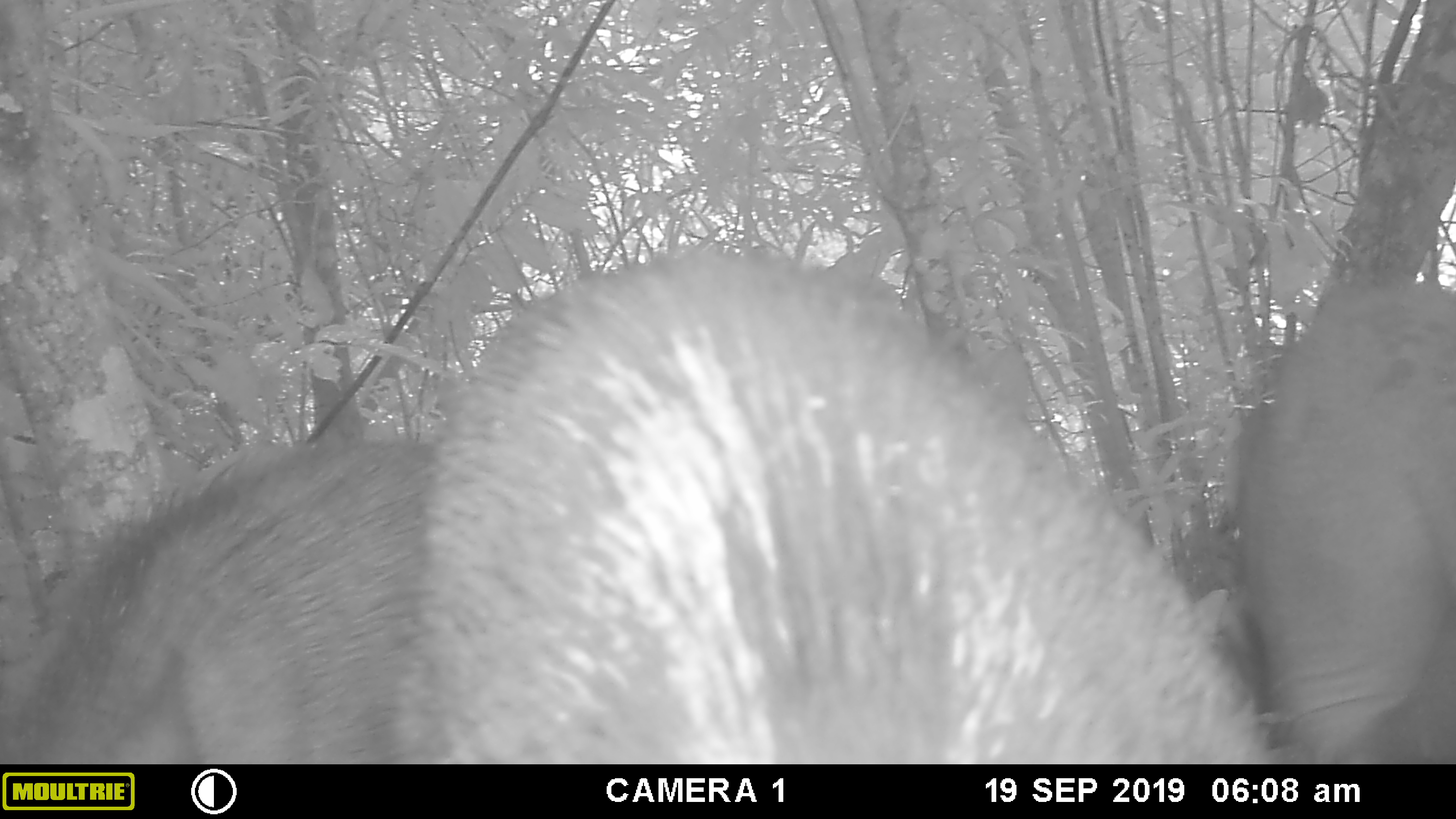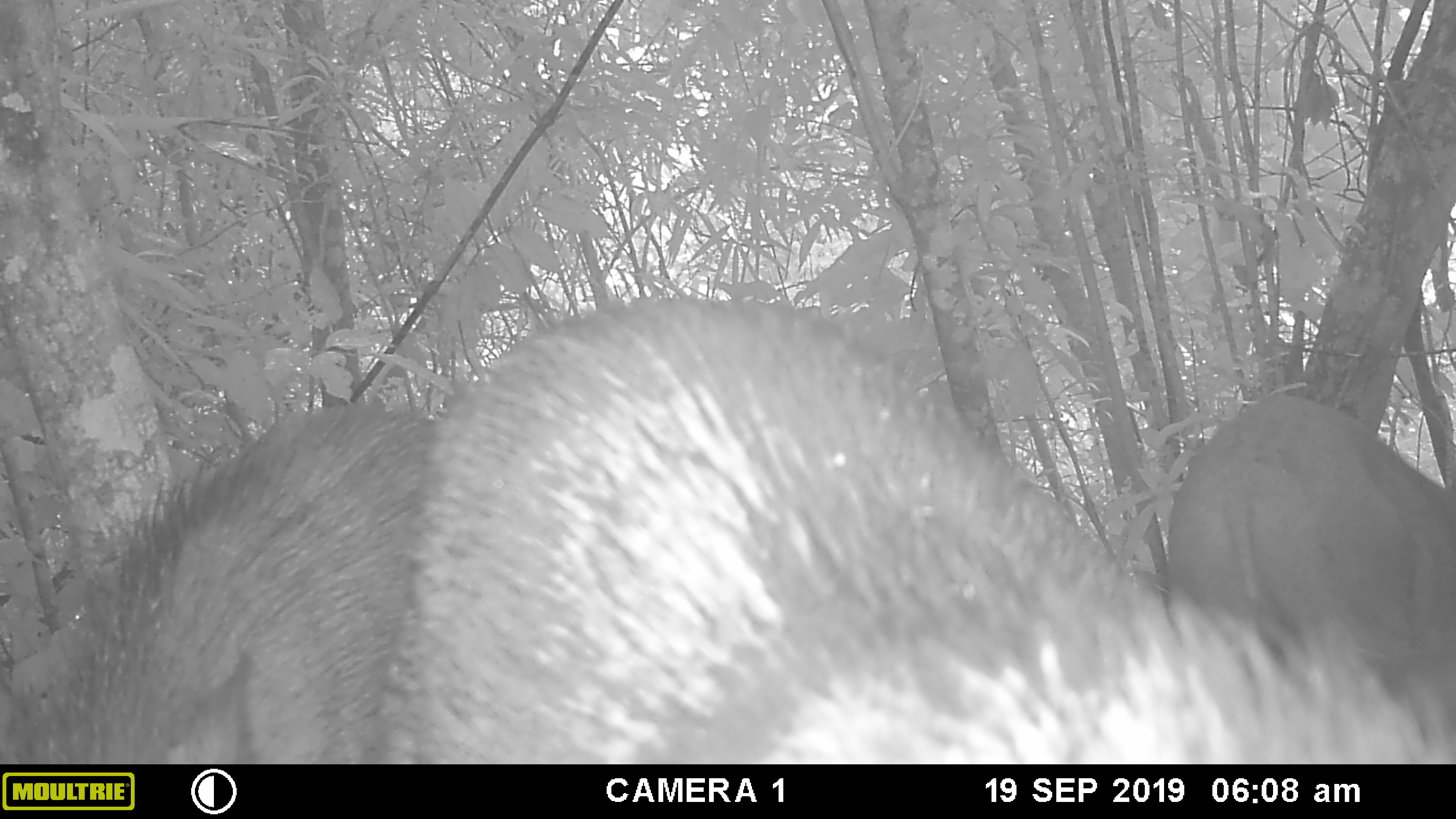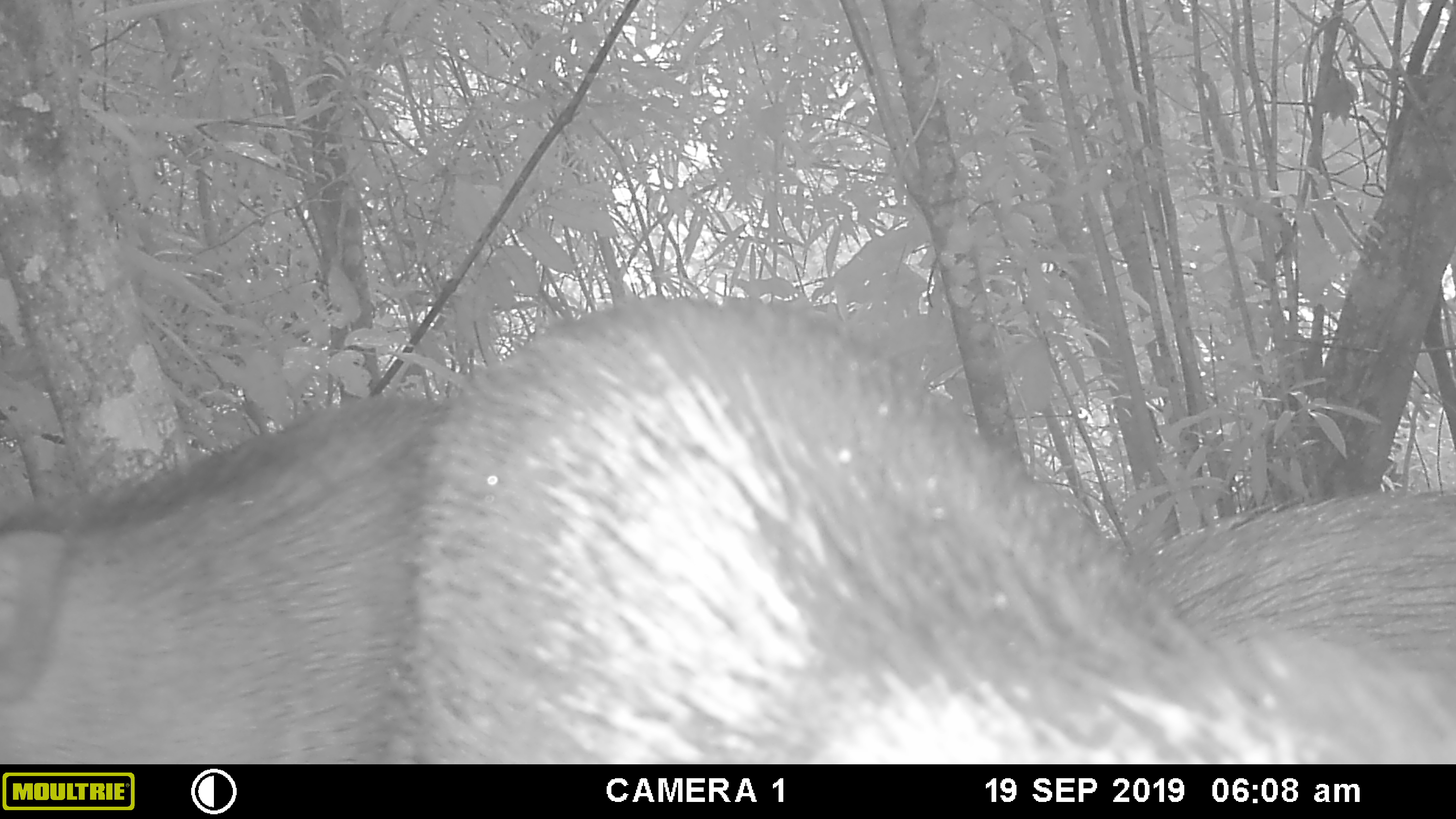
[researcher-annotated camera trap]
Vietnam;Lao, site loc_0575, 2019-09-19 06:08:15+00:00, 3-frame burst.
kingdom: Animalia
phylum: Chordata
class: Mammalia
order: Artiodactyla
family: Suidae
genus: Sus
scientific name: Sus scrofa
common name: eurasian wild pig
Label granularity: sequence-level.